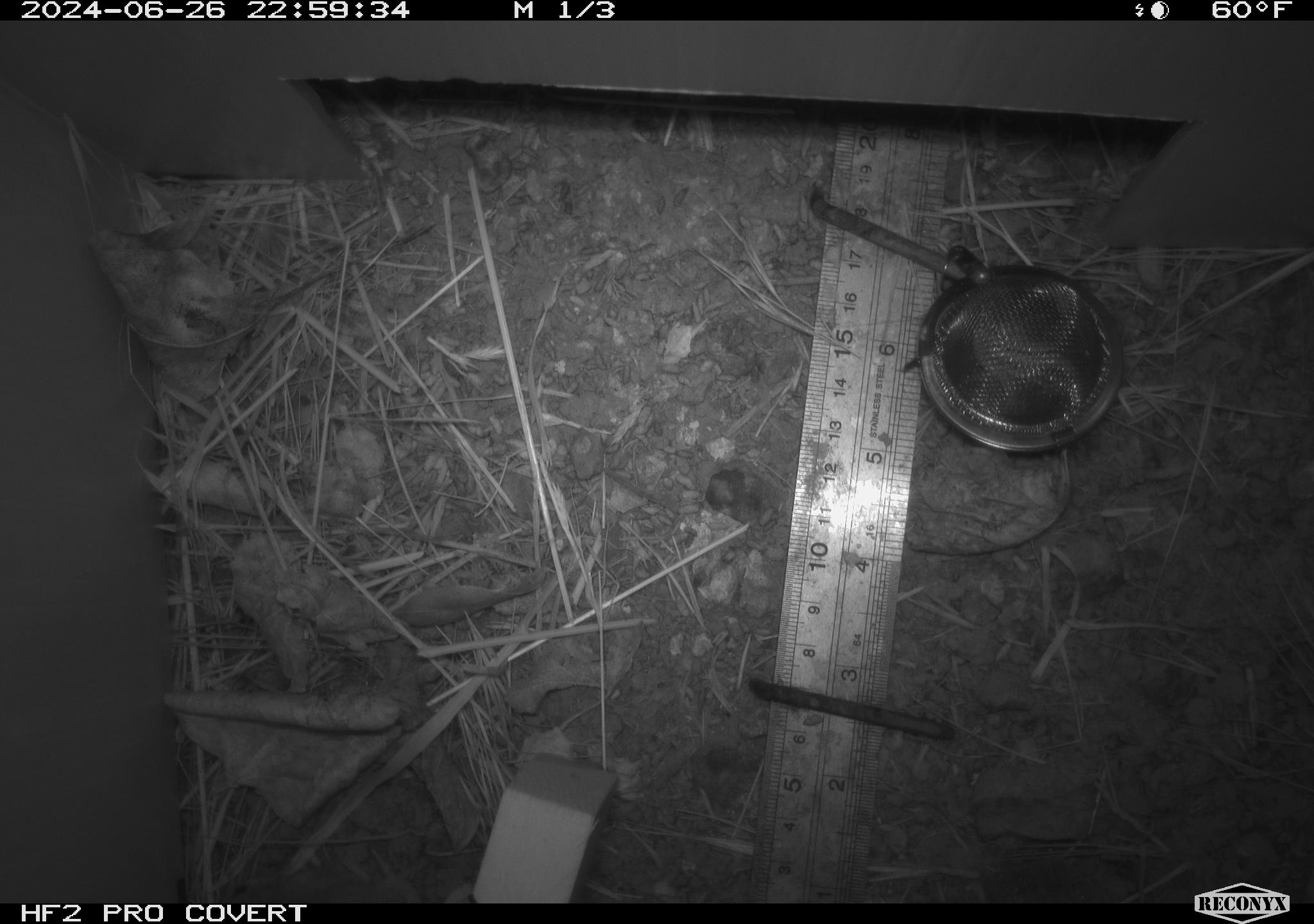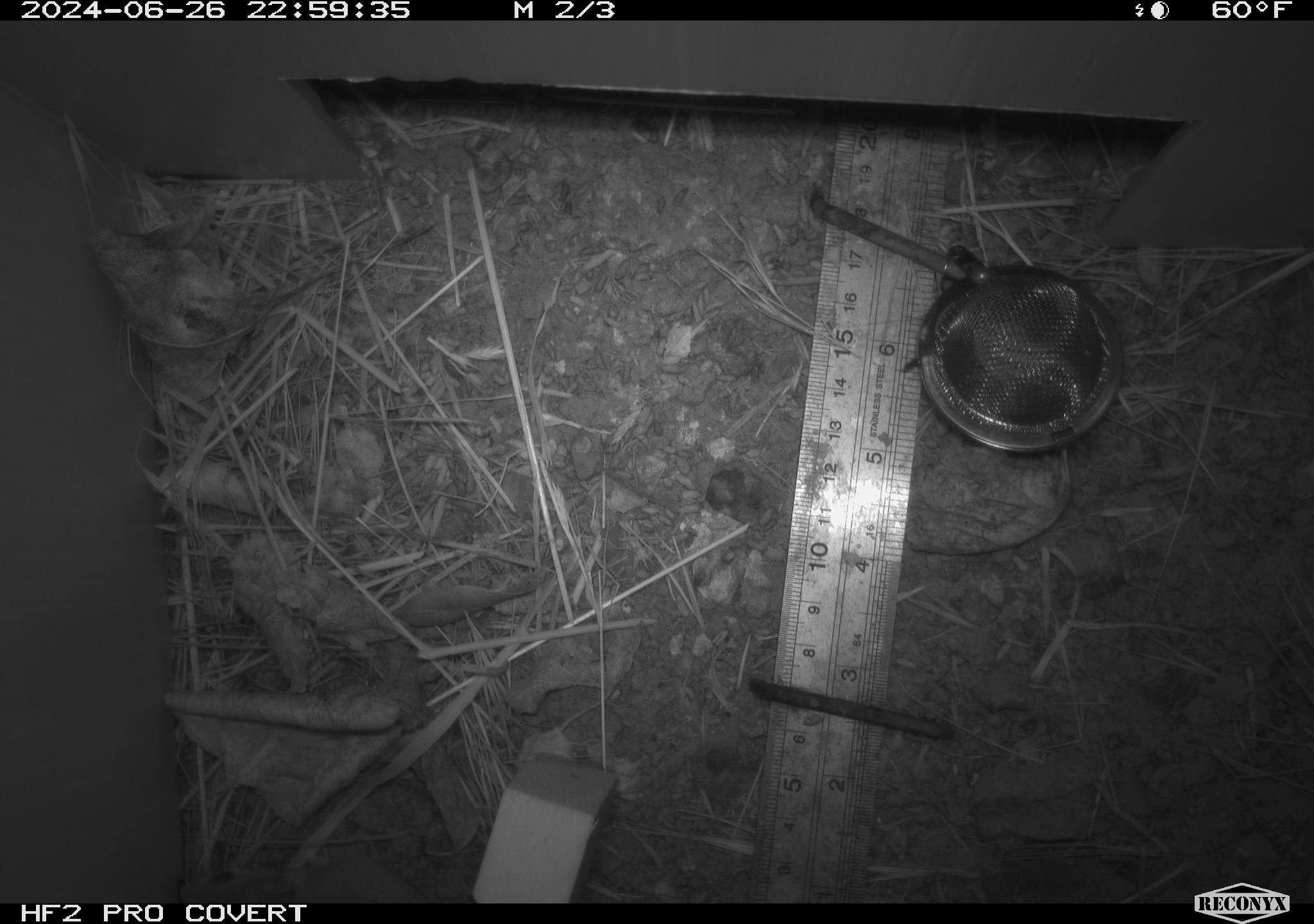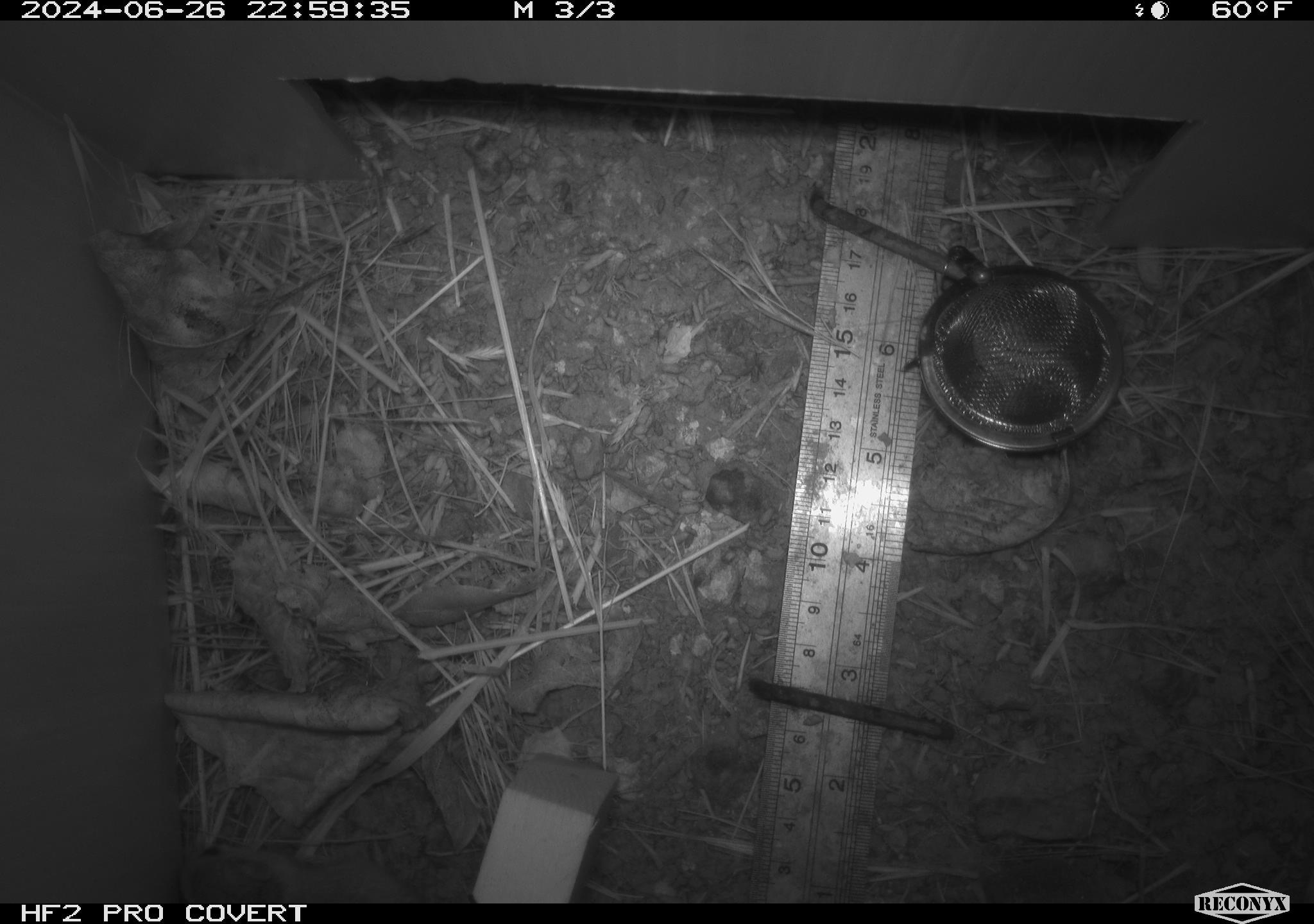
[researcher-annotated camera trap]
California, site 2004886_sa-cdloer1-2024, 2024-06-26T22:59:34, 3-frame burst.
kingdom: Animalia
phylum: Chordata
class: Mammalia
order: Rodentia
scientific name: Rodentia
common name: mouse species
Mouse species (Rodentia).